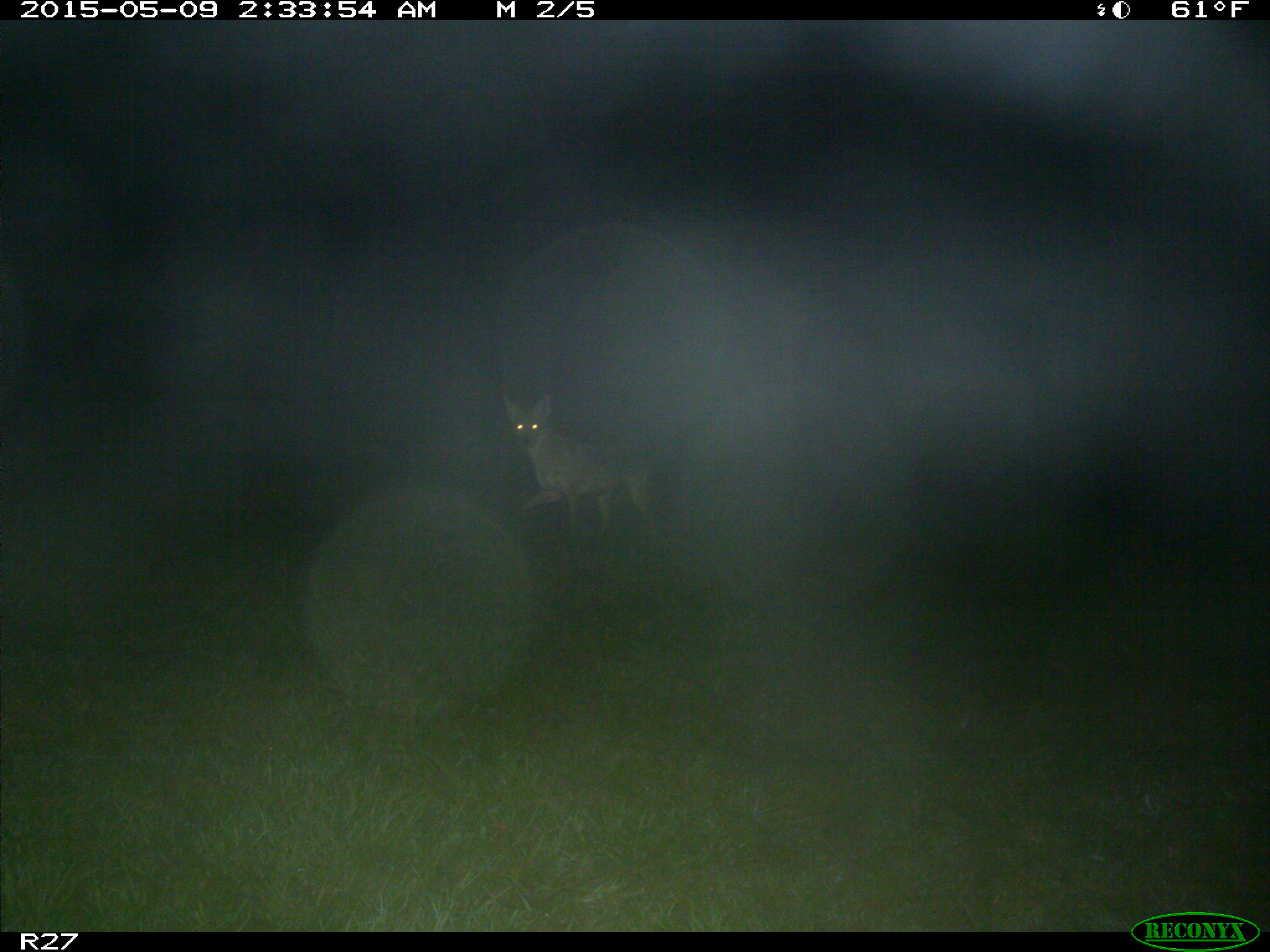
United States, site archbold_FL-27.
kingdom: Animalia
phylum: Chordata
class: Mammalia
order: Carnivora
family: Canidae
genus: Canis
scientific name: Canis latrans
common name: coyote